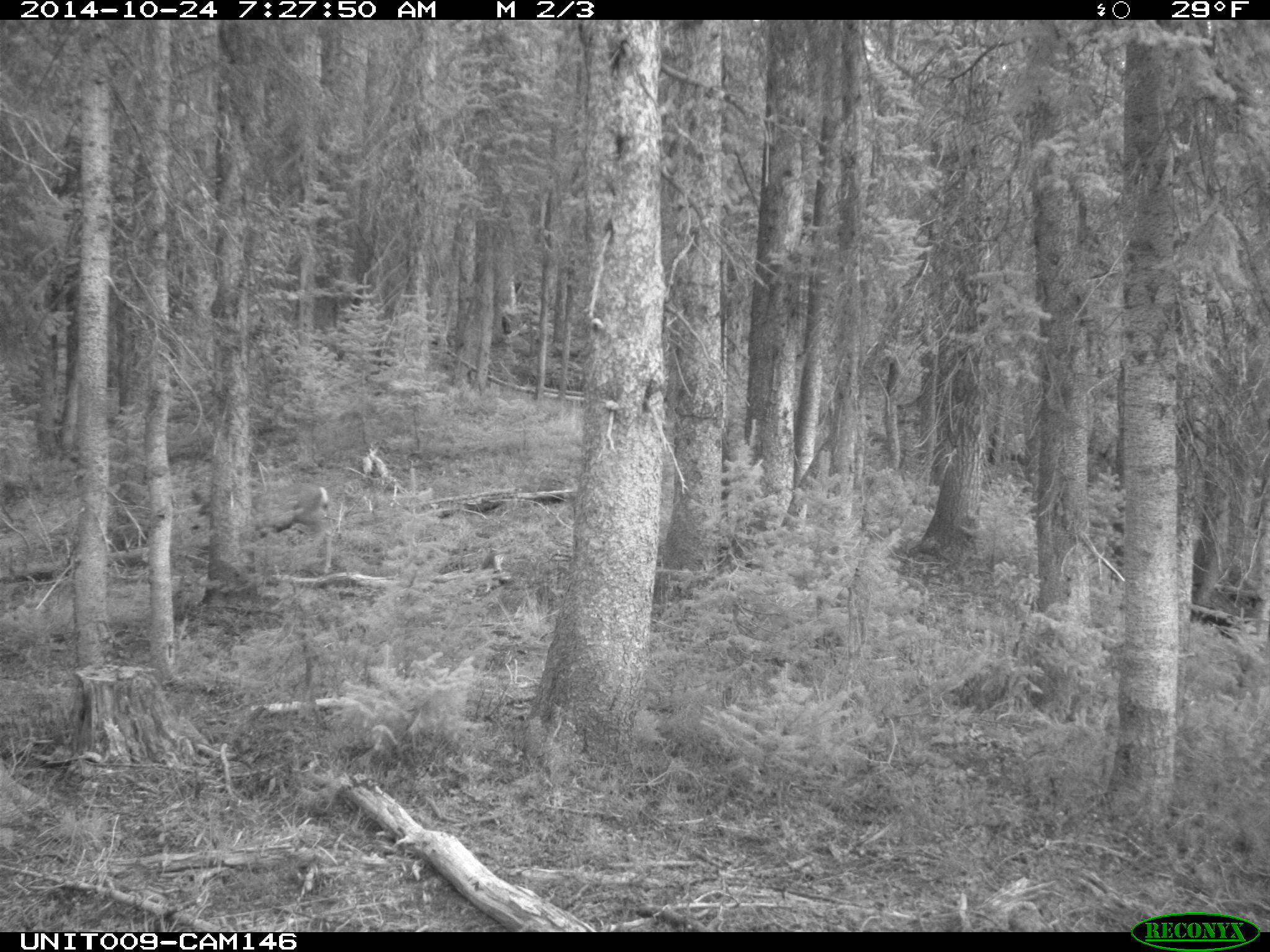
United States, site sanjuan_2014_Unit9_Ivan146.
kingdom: Animalia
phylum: Chordata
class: Mammalia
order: Artiodactyla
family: Cervidae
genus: Odocoileus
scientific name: Odocoileus hemionus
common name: mule deer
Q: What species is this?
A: Odocoileus hemionus (mule deer).